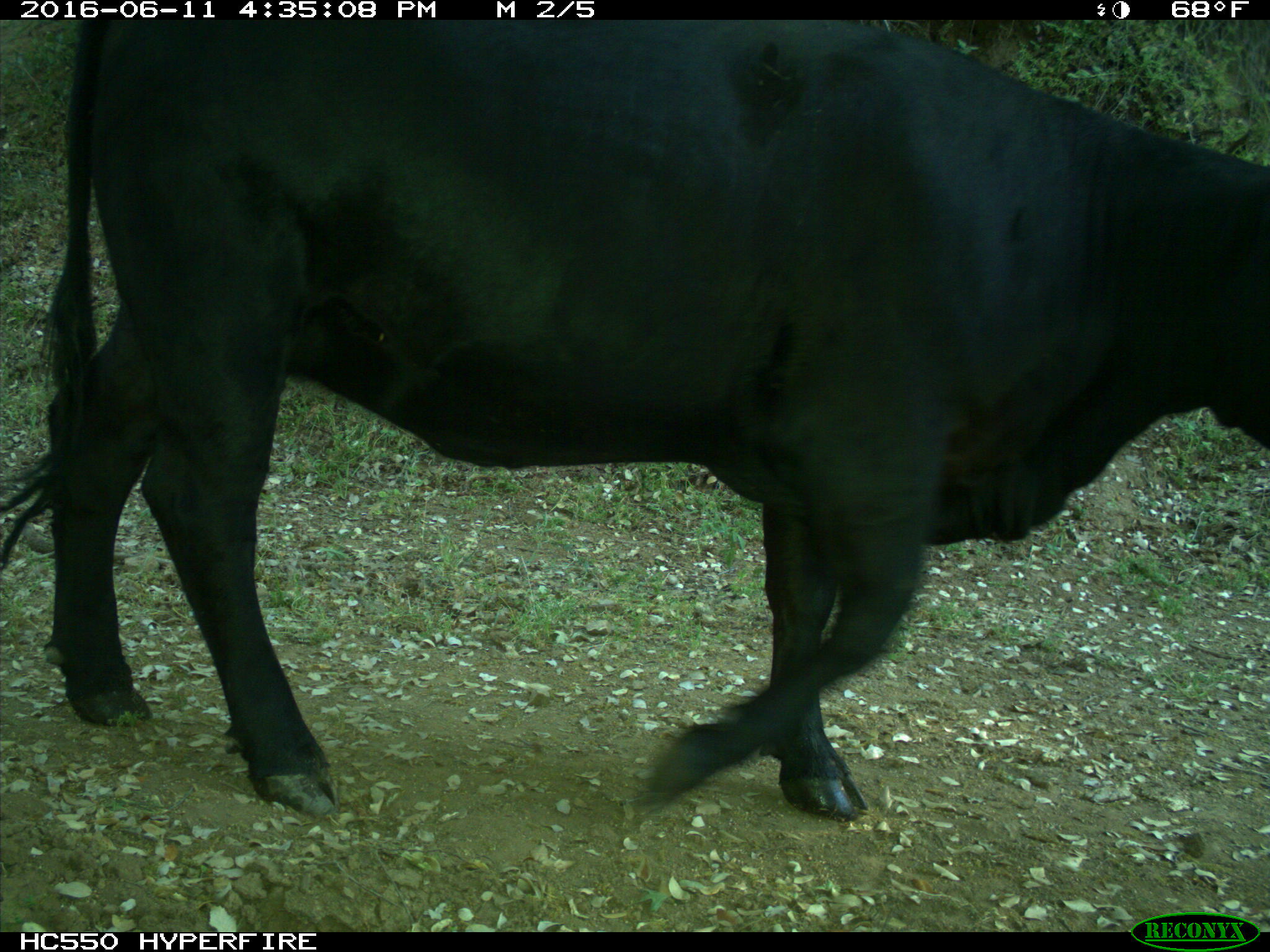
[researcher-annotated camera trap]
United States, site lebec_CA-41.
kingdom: Animalia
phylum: Chordata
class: Mammalia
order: Artiodactyla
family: Bovidae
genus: Bos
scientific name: Bos taurus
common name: domestic cow